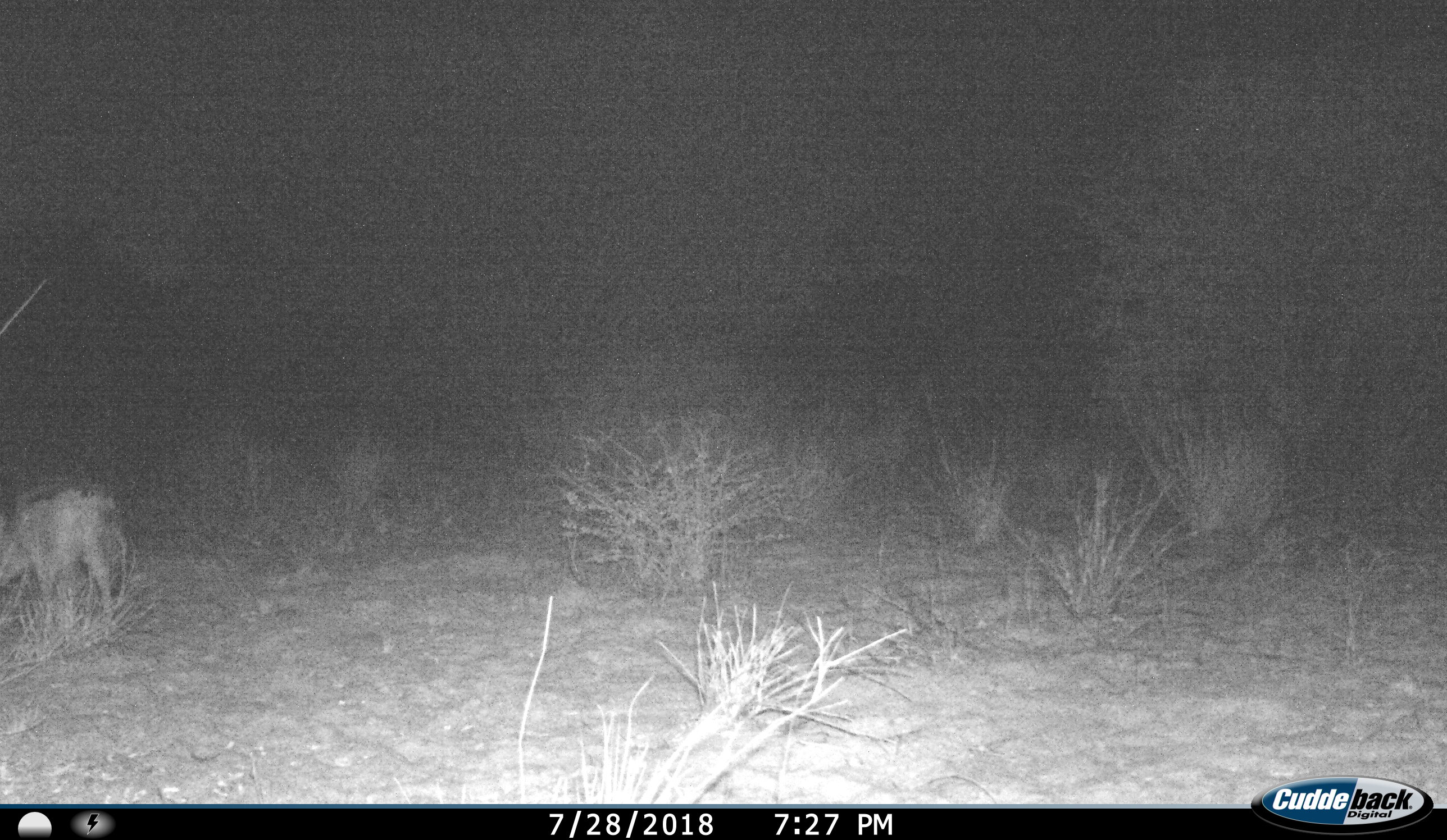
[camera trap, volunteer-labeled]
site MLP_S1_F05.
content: unidentified animal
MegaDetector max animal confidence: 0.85